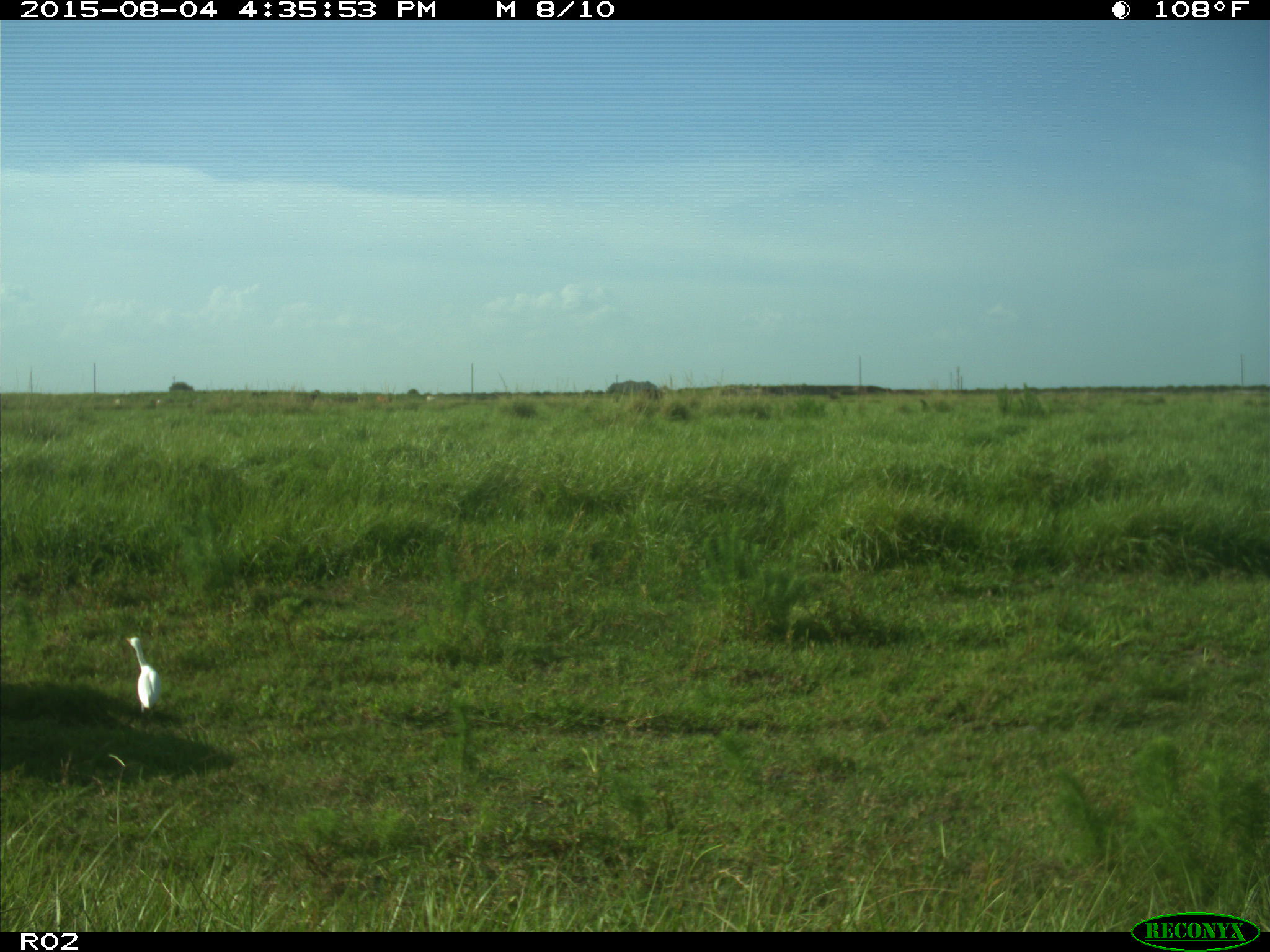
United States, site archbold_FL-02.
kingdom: Animalia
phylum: Chordata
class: Aves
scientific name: Aves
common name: birds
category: unidentified bird